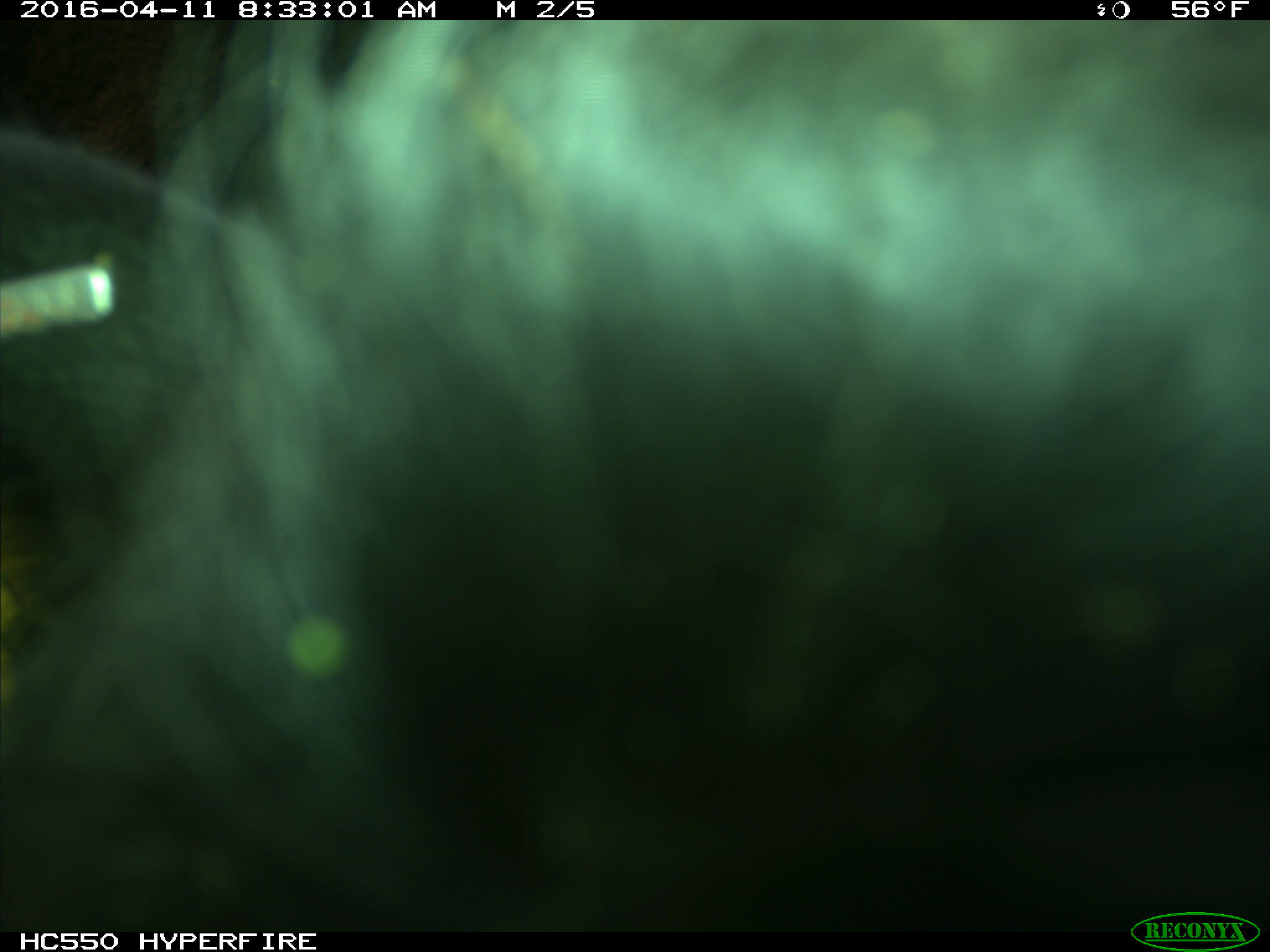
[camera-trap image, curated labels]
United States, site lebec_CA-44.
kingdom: Animalia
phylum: Chordata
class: Mammalia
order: Artiodactyla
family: Bovidae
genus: Bos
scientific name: Bos taurus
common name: domestic cow